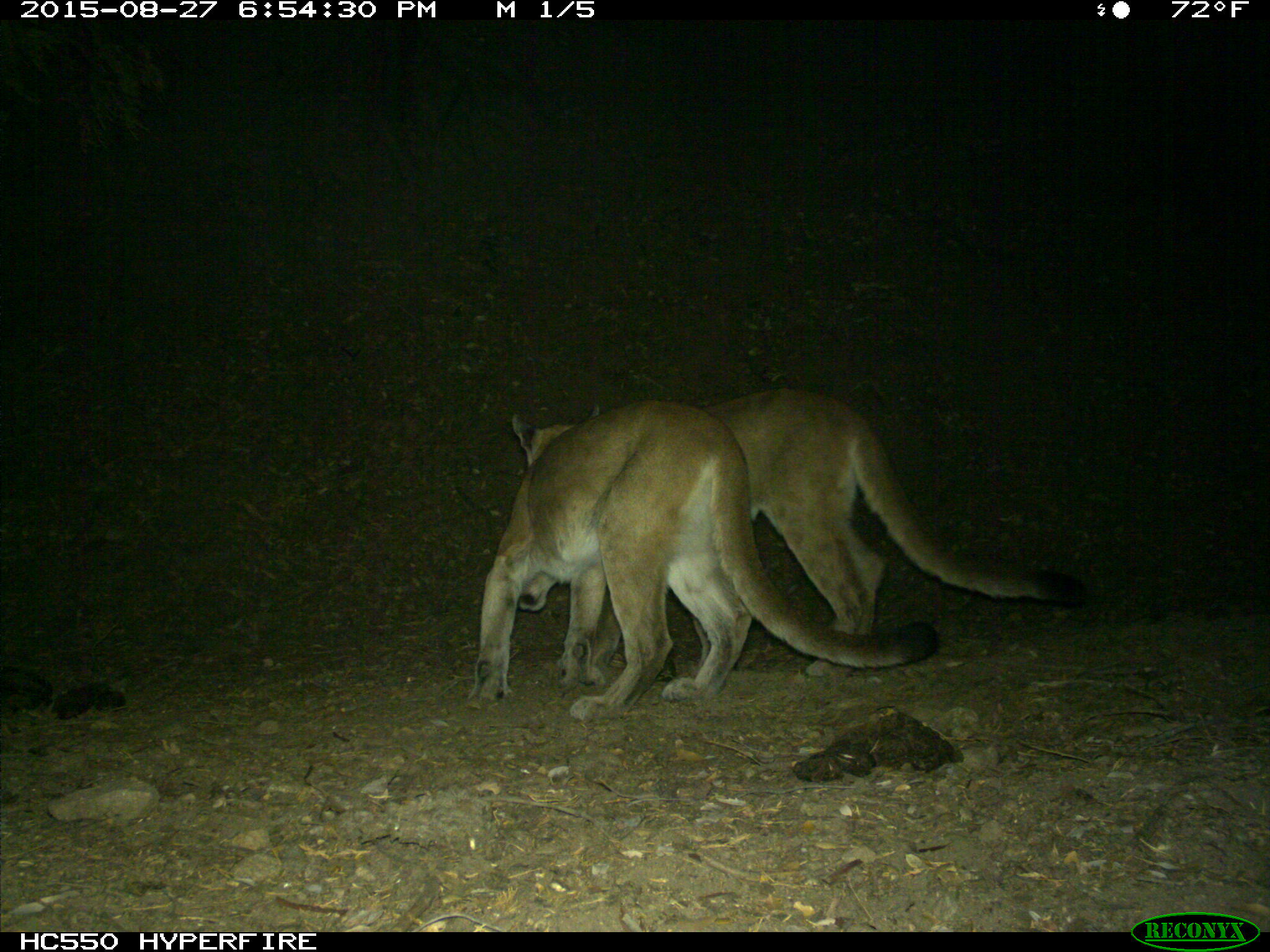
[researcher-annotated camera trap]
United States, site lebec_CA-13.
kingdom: Animalia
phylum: Chordata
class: Mammalia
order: Carnivora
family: Felidae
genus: Puma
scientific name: Puma concolor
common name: mountain lion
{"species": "Puma concolor (mountain lion)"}